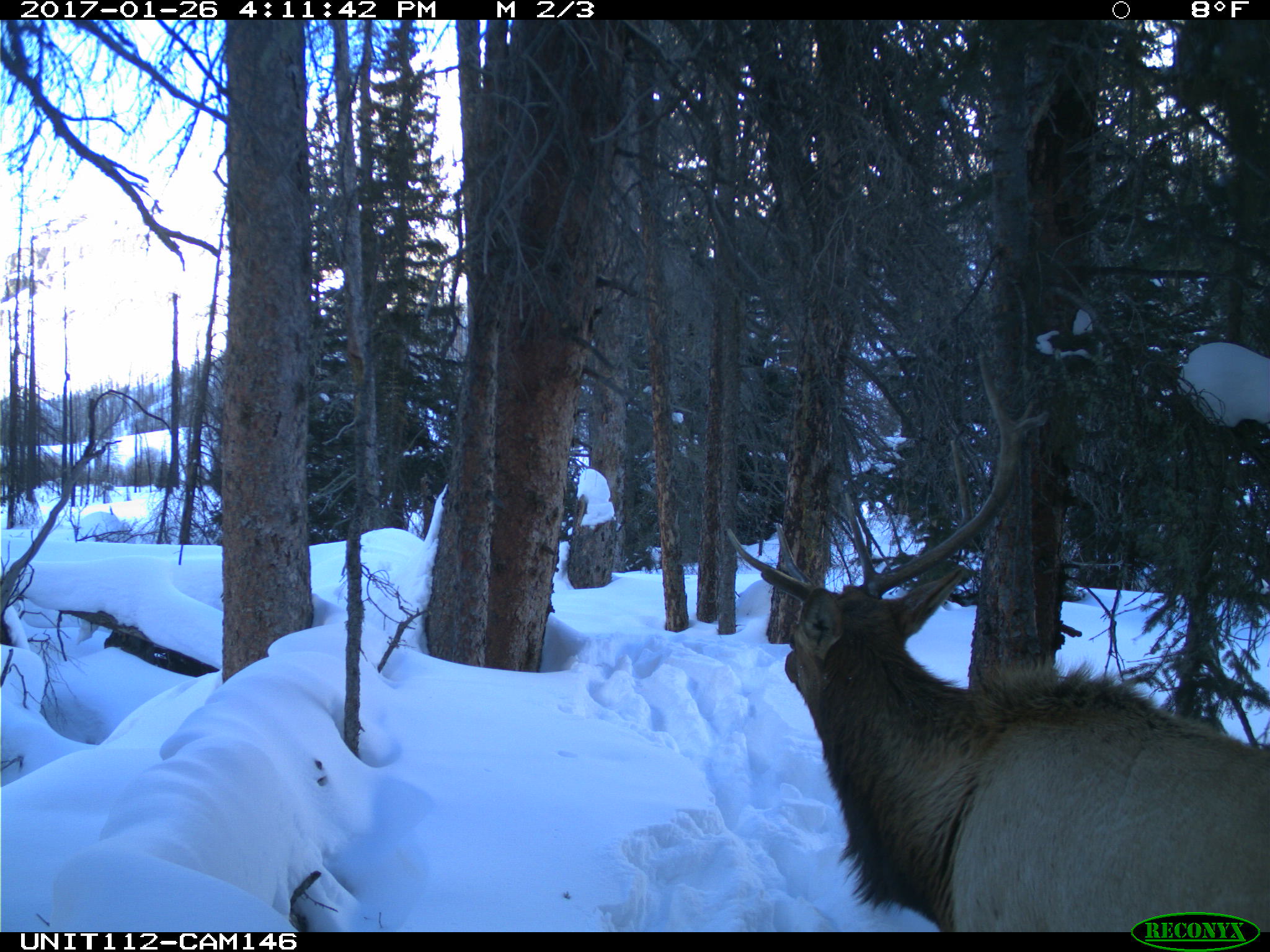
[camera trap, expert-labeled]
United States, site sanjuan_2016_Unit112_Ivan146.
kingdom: Animalia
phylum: Chordata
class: Mammalia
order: Artiodactyla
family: Cervidae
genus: Cervus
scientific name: Cervus elaphus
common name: red deer